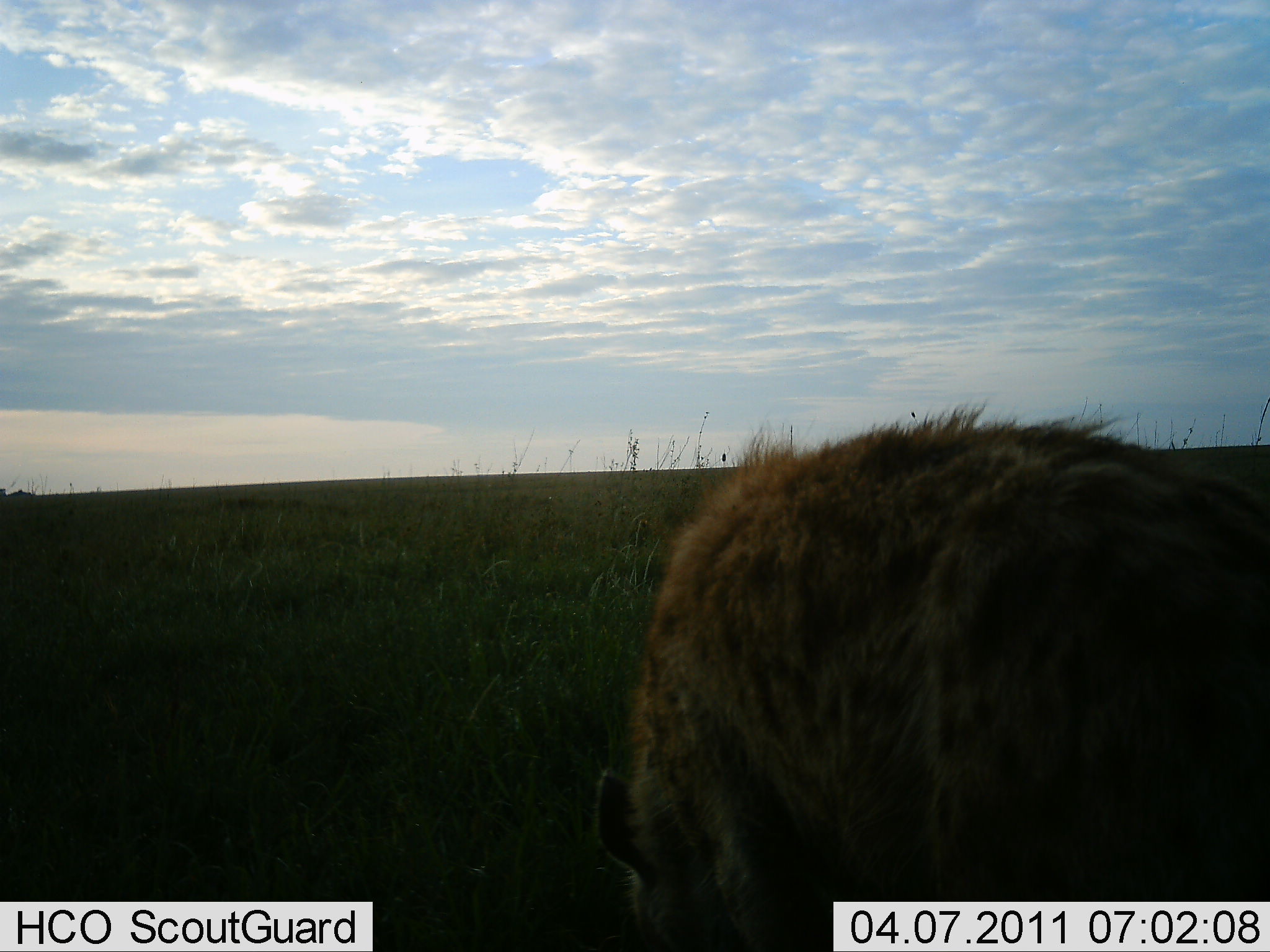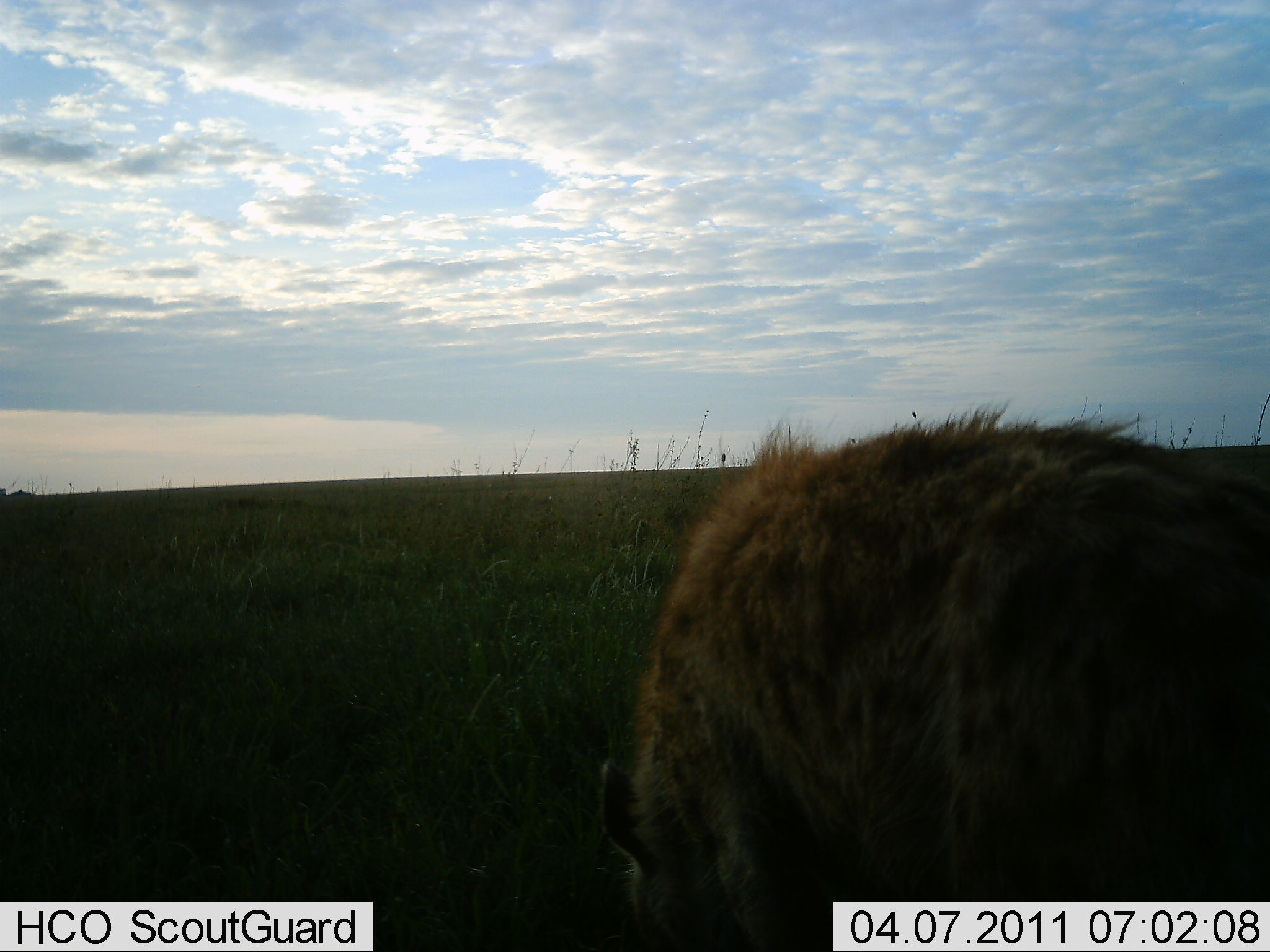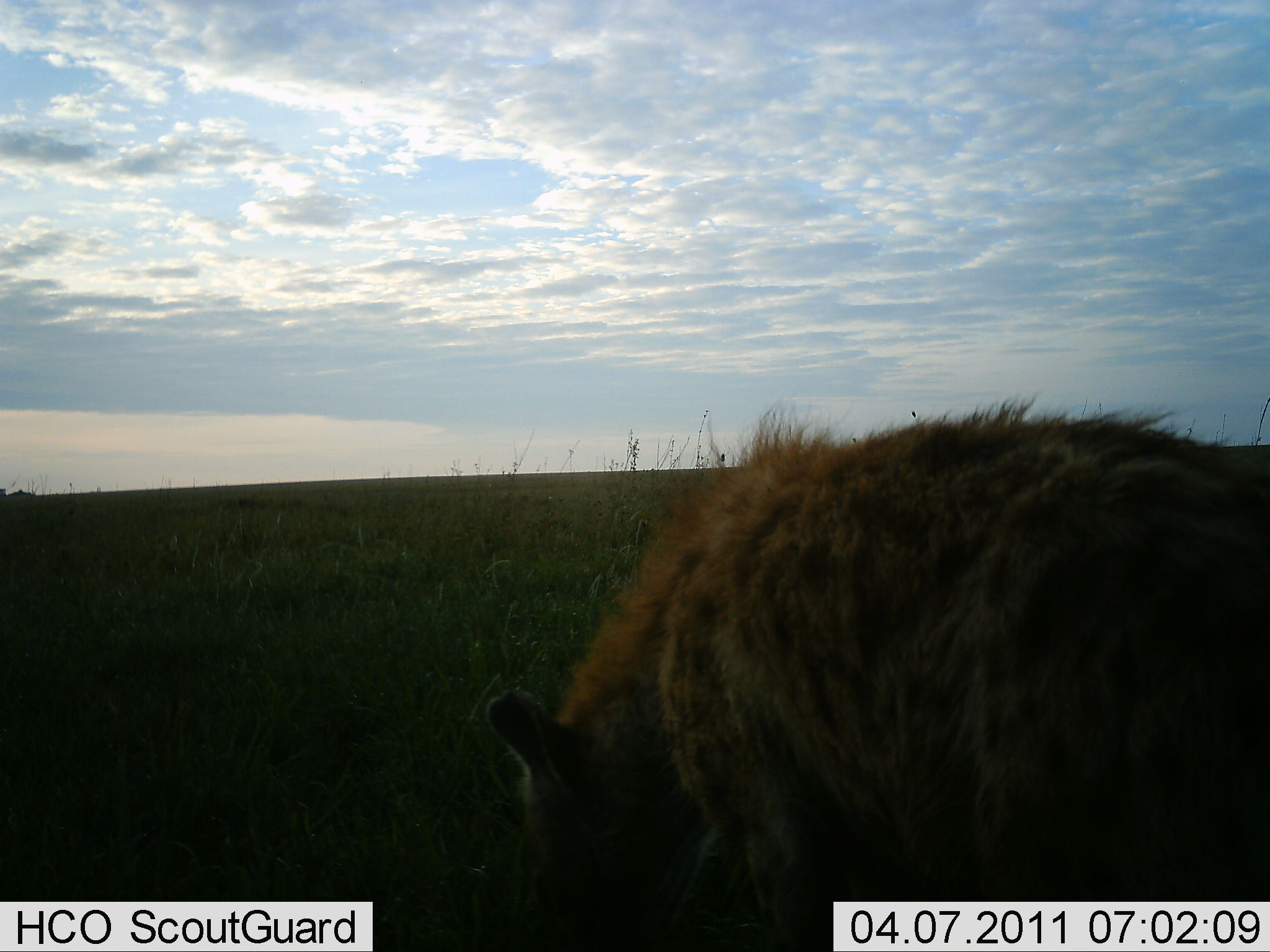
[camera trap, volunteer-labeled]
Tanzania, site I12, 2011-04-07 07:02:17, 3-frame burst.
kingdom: Animalia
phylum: Chordata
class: Mammalia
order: Carnivora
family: Hyaenidae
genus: Crocuta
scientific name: Crocuta crocuta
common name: spotted hyena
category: hyenaspotted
Hyenaspotted (spotted hyena) (Crocuta crocuta), count 1. Behavior (volunteer vote fractions): standing 69%, resting 8%, moving 8%, interacting 0%. Young present (vote fraction): 0%. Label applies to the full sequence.